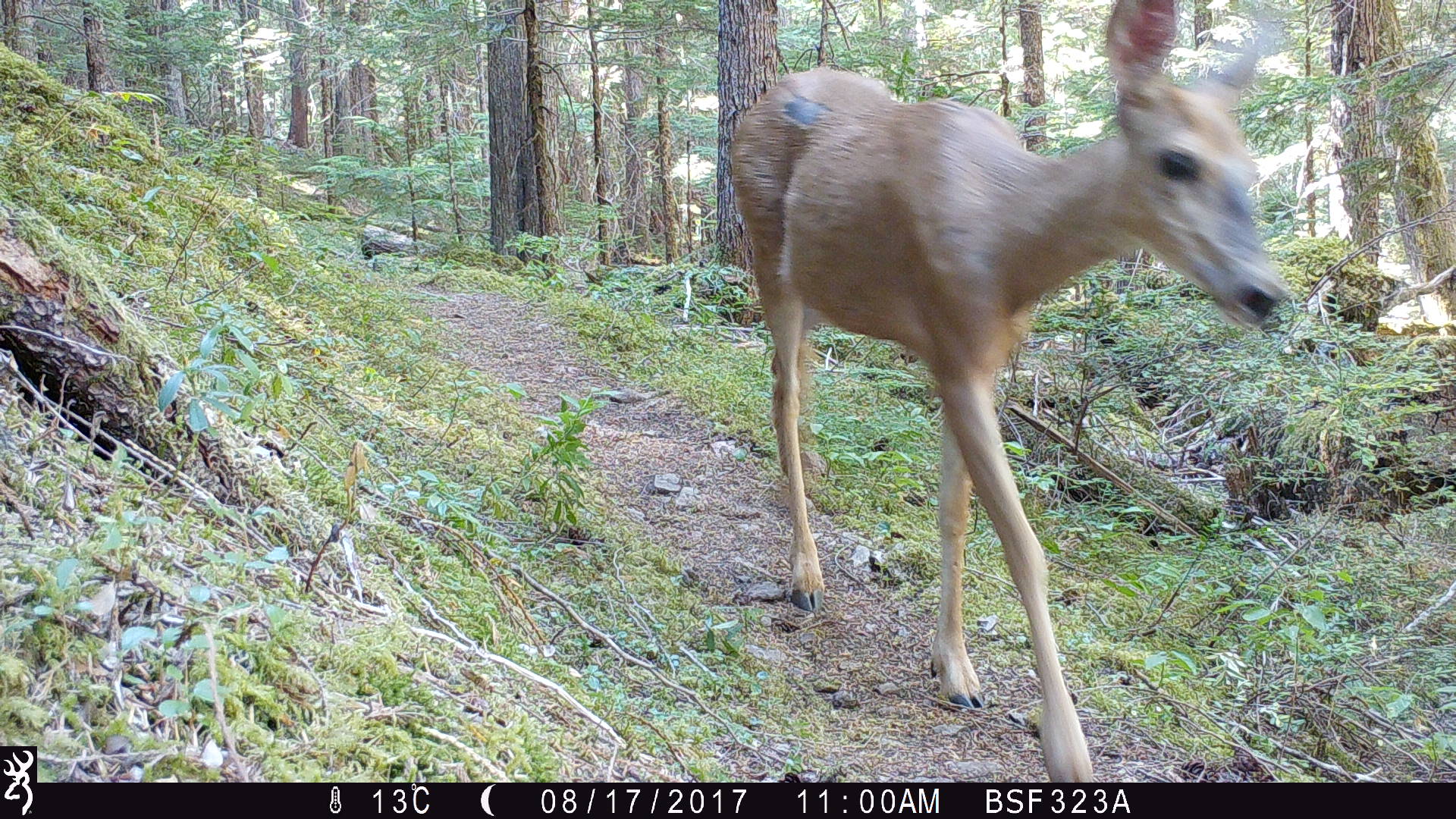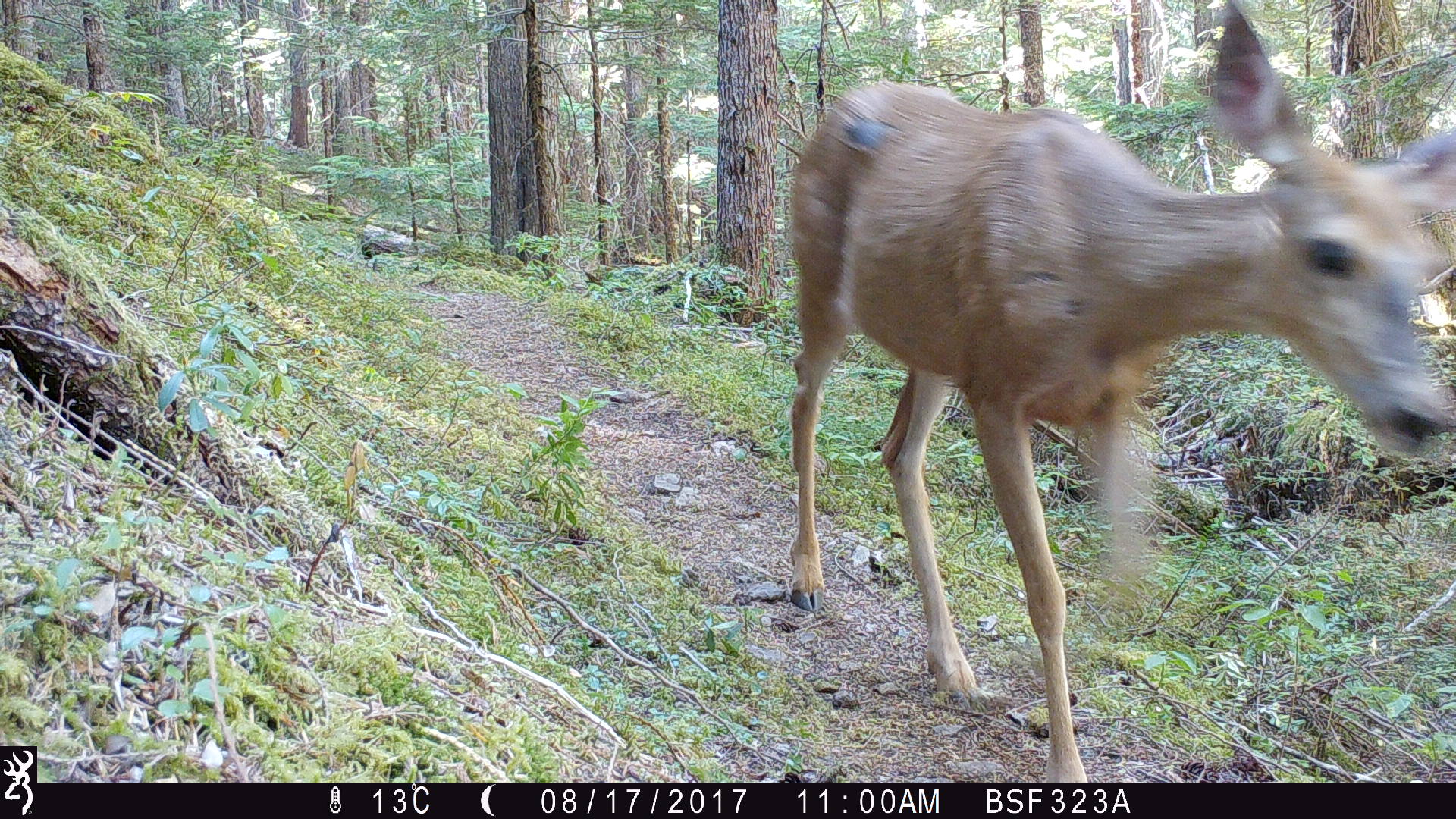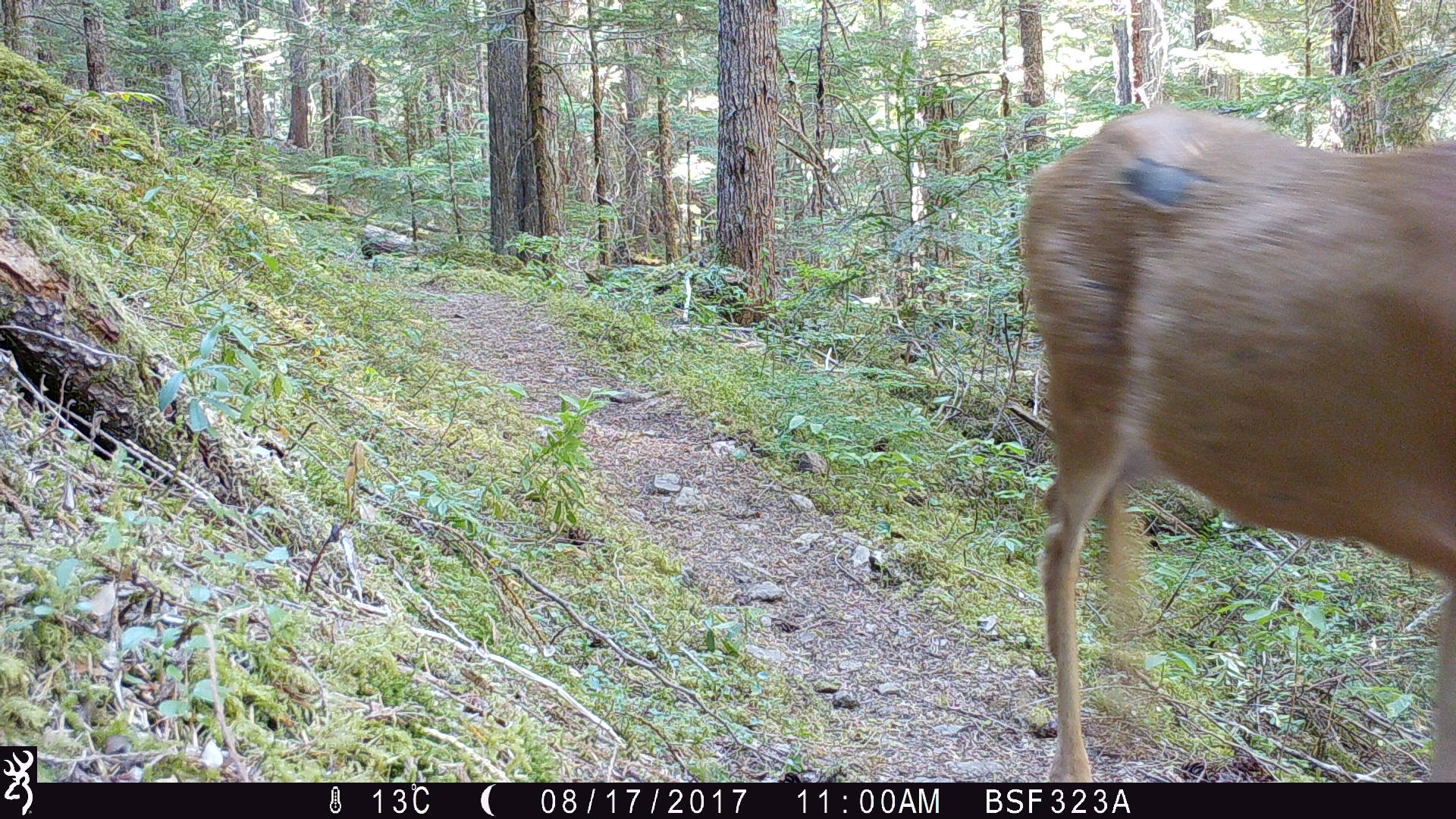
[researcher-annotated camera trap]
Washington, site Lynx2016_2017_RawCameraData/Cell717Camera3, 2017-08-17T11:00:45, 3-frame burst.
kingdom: Animalia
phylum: Chordata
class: Mammalia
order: Artiodactyla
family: Cervidae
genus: Odocoileus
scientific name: Odocoileus hemionus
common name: mule deer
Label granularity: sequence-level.